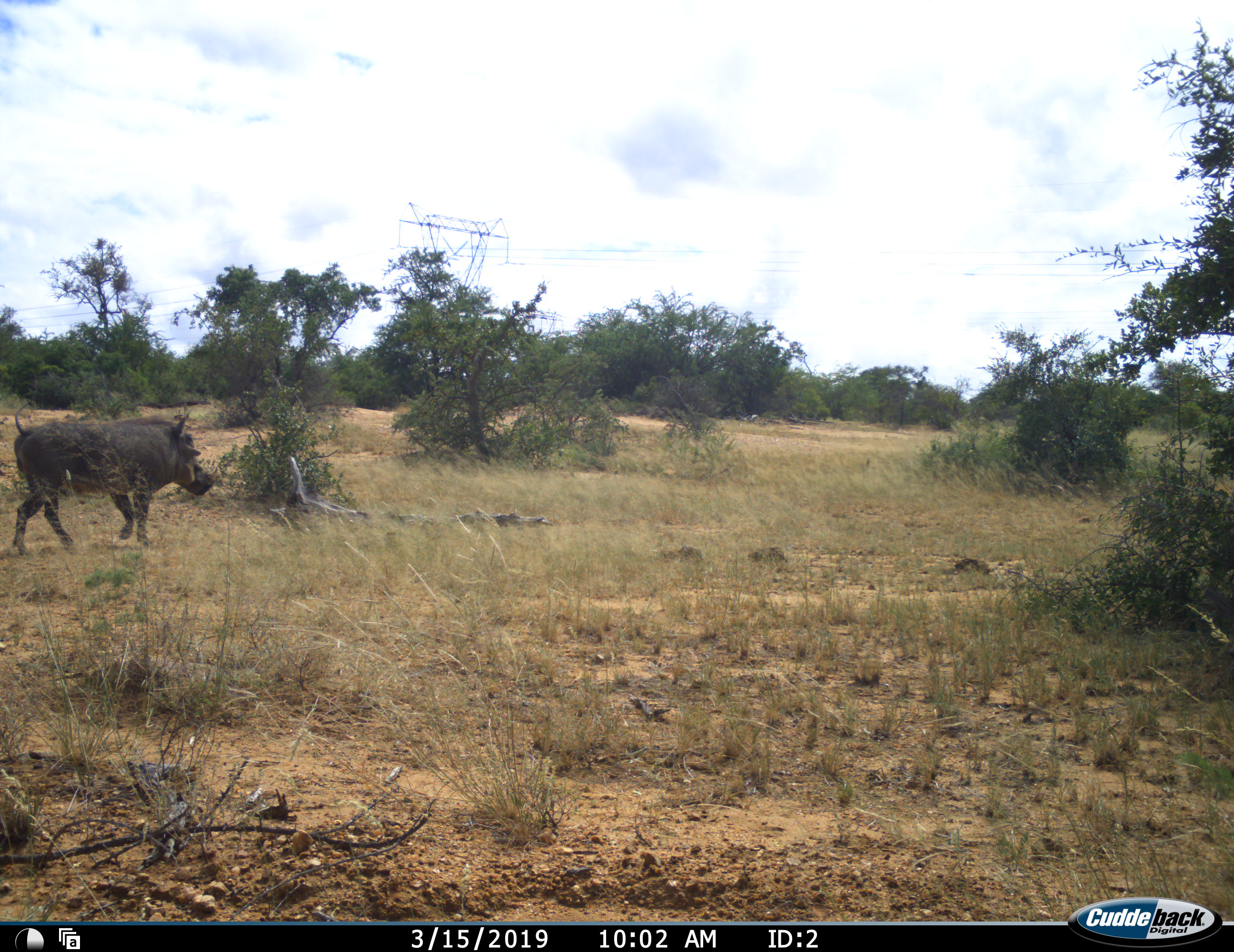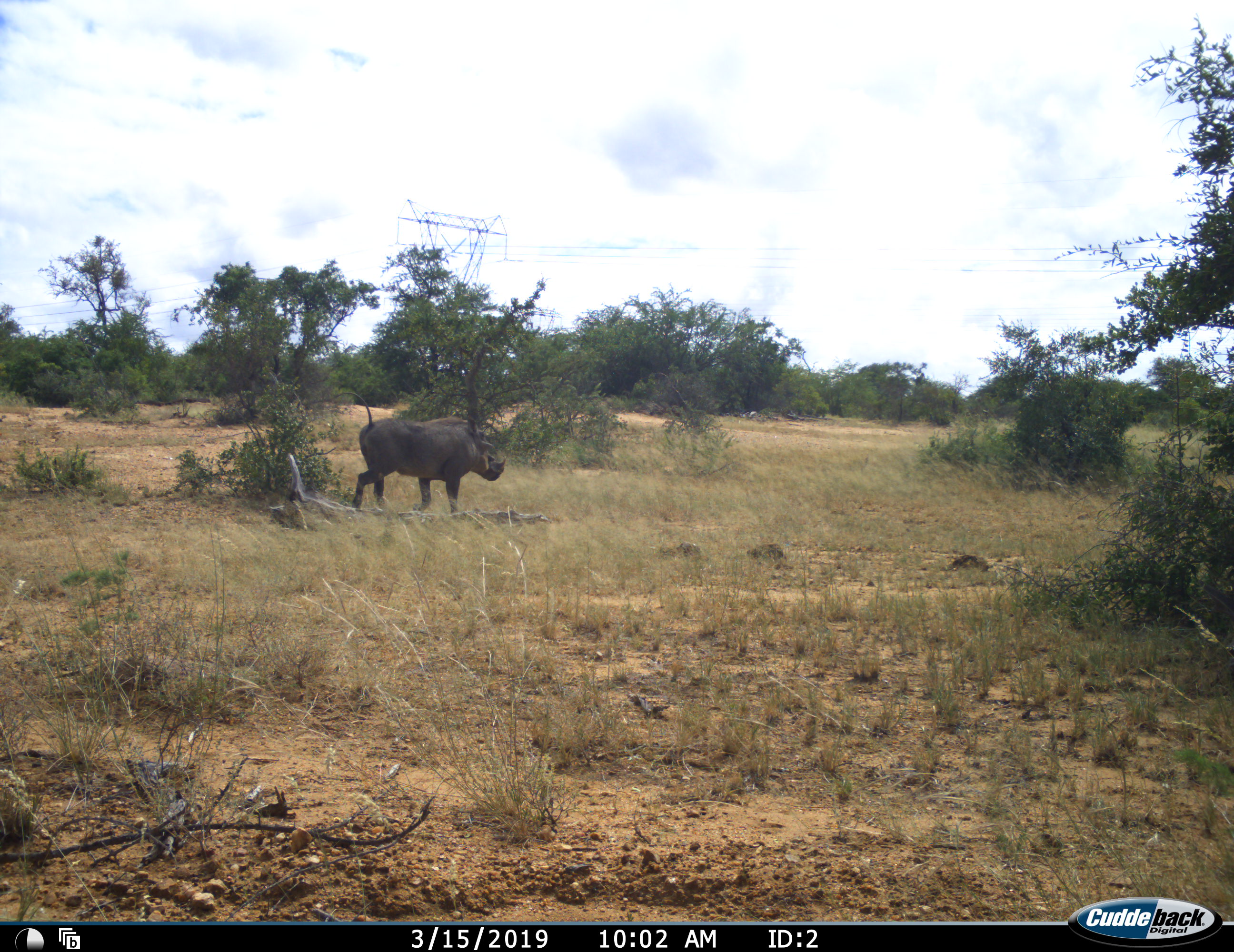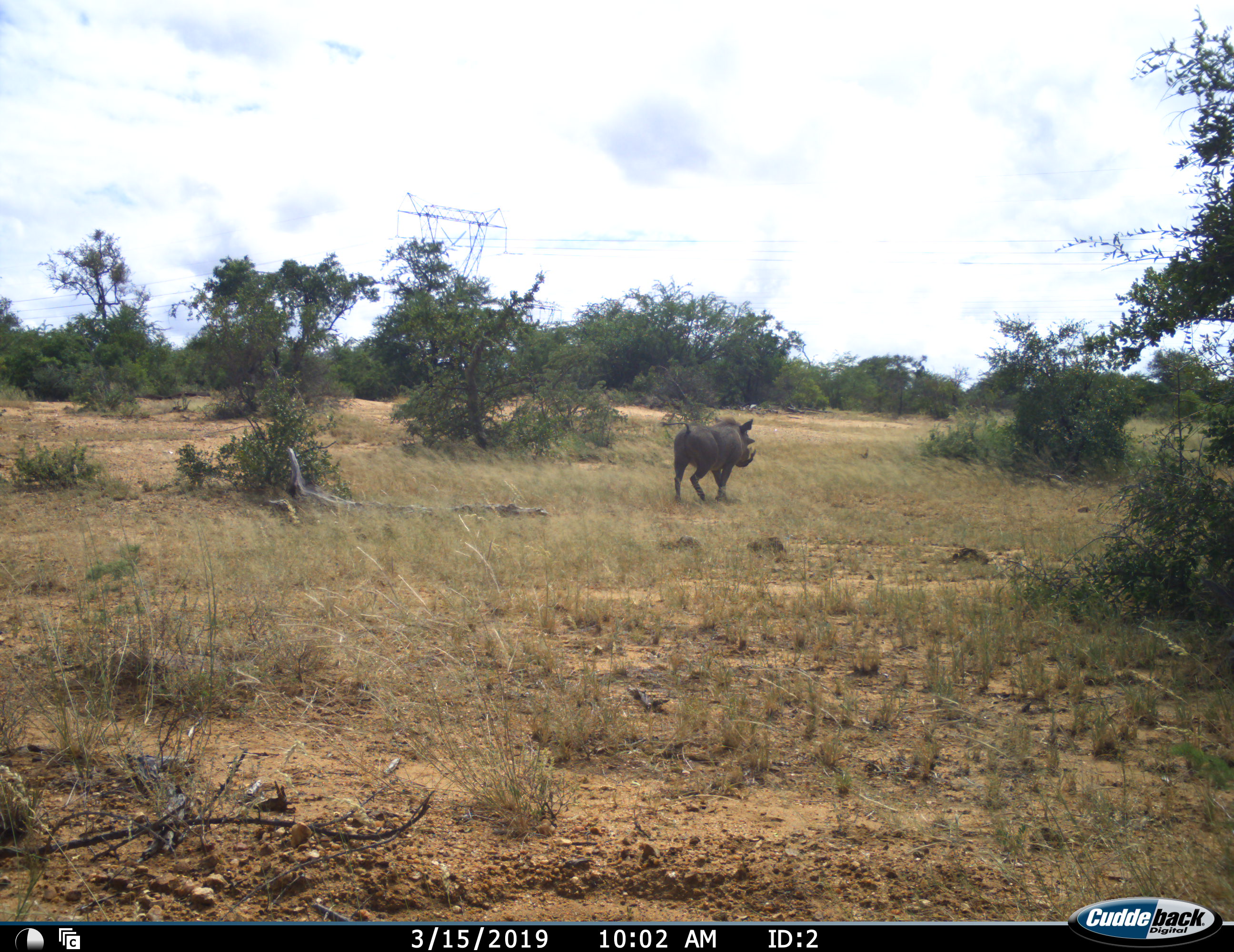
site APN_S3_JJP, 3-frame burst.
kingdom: Animalia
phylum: Chordata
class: Mammalia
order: Artiodactyla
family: Suidae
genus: Phacochoerus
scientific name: Phacochoerus africanus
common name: warthog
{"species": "warthog (Phacochoerus africanus)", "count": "1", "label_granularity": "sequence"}